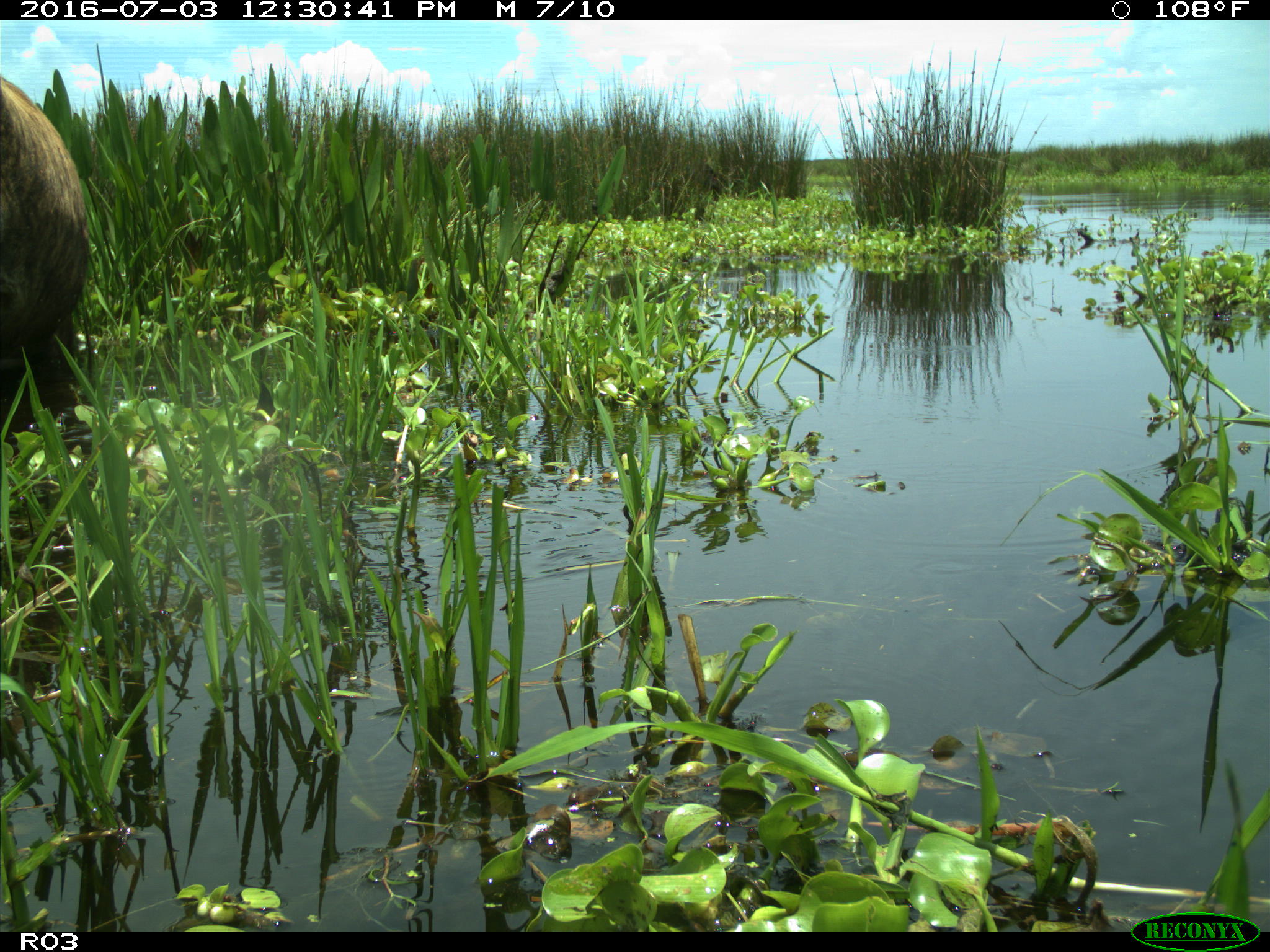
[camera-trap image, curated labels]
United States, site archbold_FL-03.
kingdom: Animalia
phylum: Chordata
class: Mammalia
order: Artiodactyla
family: Bovidae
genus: Bos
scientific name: Bos taurus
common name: domestic cow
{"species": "Bos taurus (domestic cow)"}